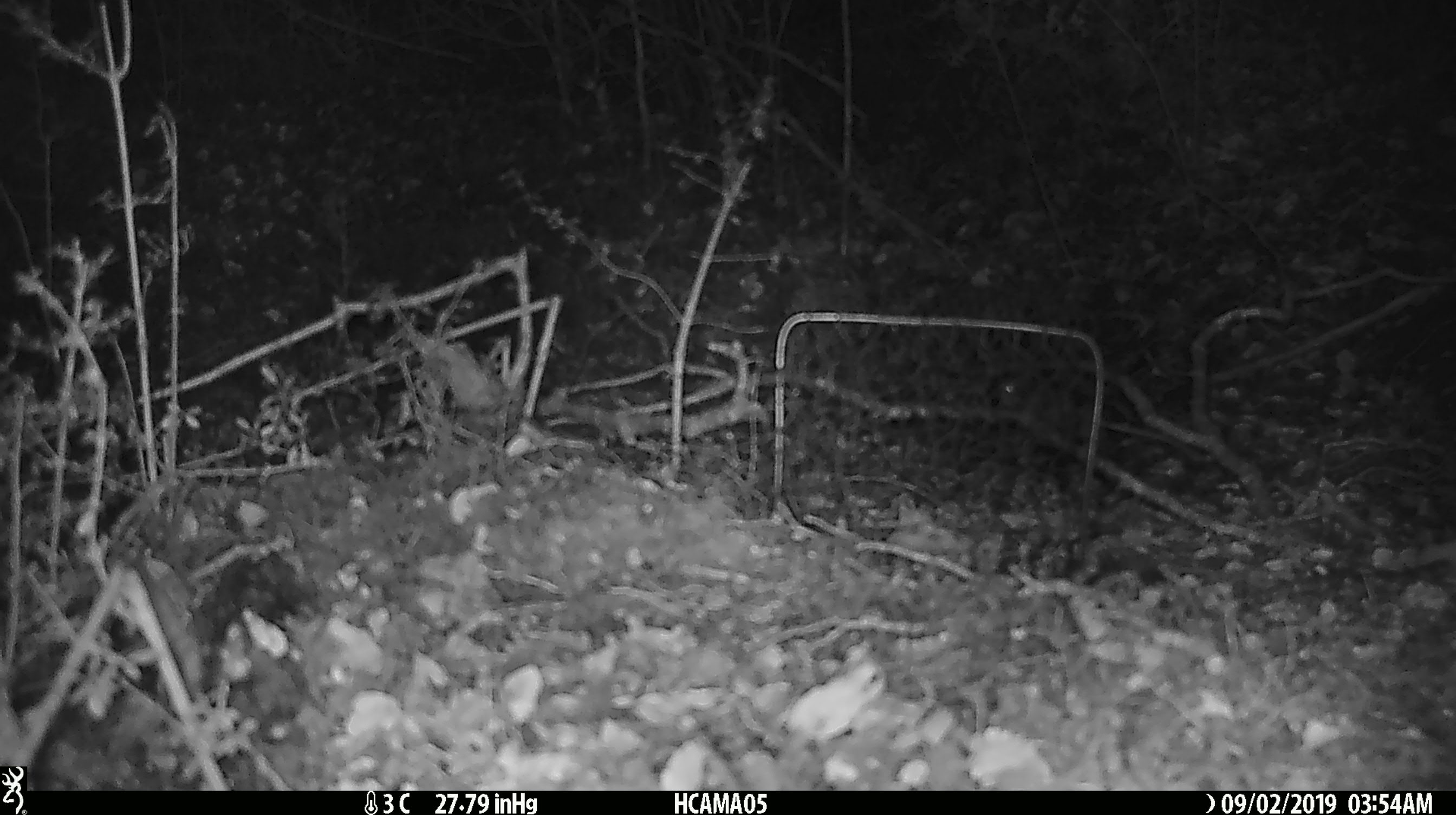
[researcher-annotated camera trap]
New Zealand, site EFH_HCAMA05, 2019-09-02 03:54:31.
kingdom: Animalia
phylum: Chordata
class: Mammalia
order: Rodentia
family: Muridae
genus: Mus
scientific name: Mus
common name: mouse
Mouse (Mus).